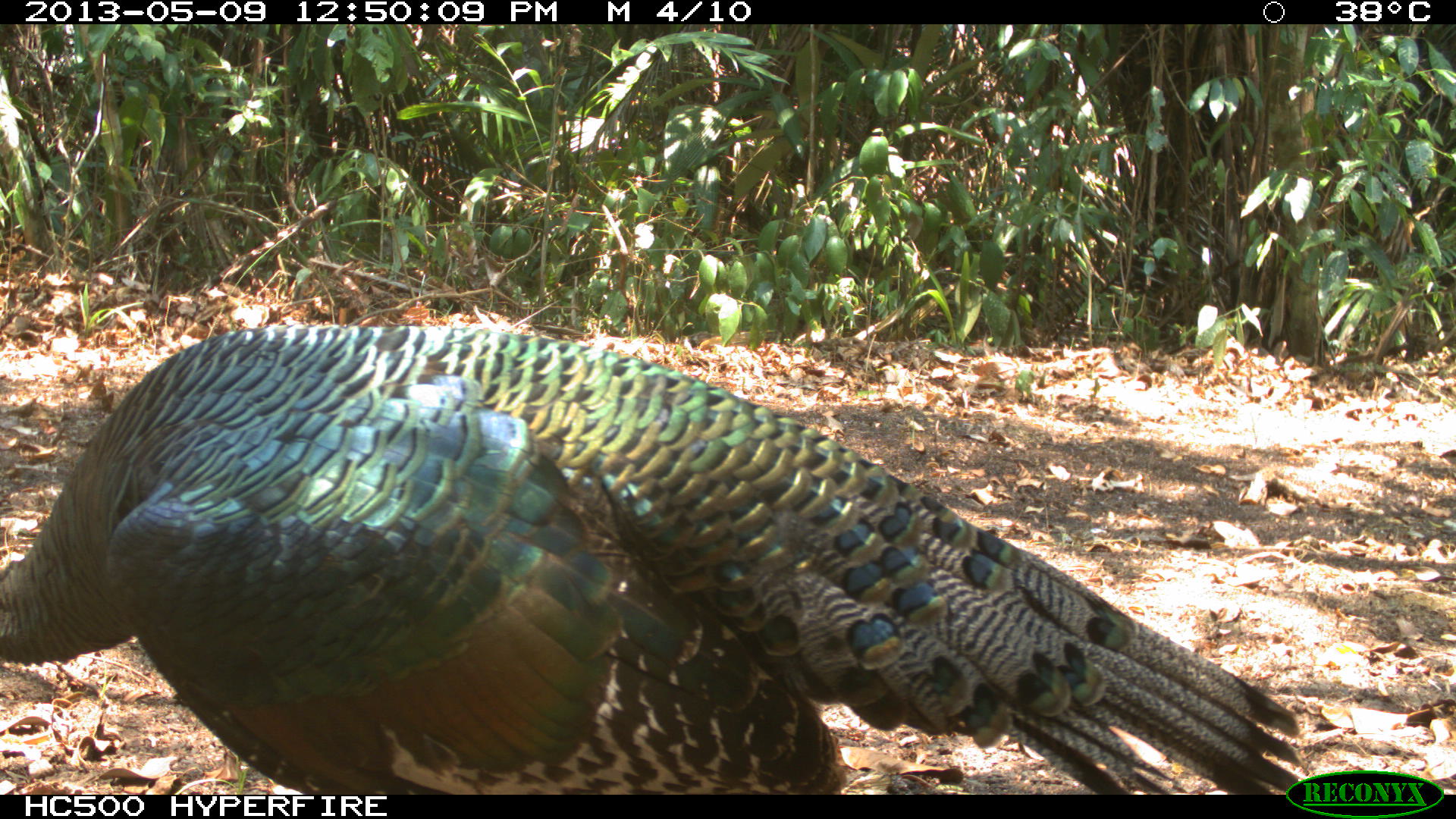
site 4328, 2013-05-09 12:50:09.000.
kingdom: Animalia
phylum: Chordata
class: Aves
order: Galliformes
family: Phasianidae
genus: Meleagris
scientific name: Meleagris ocellata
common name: ocellated turkey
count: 1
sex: male